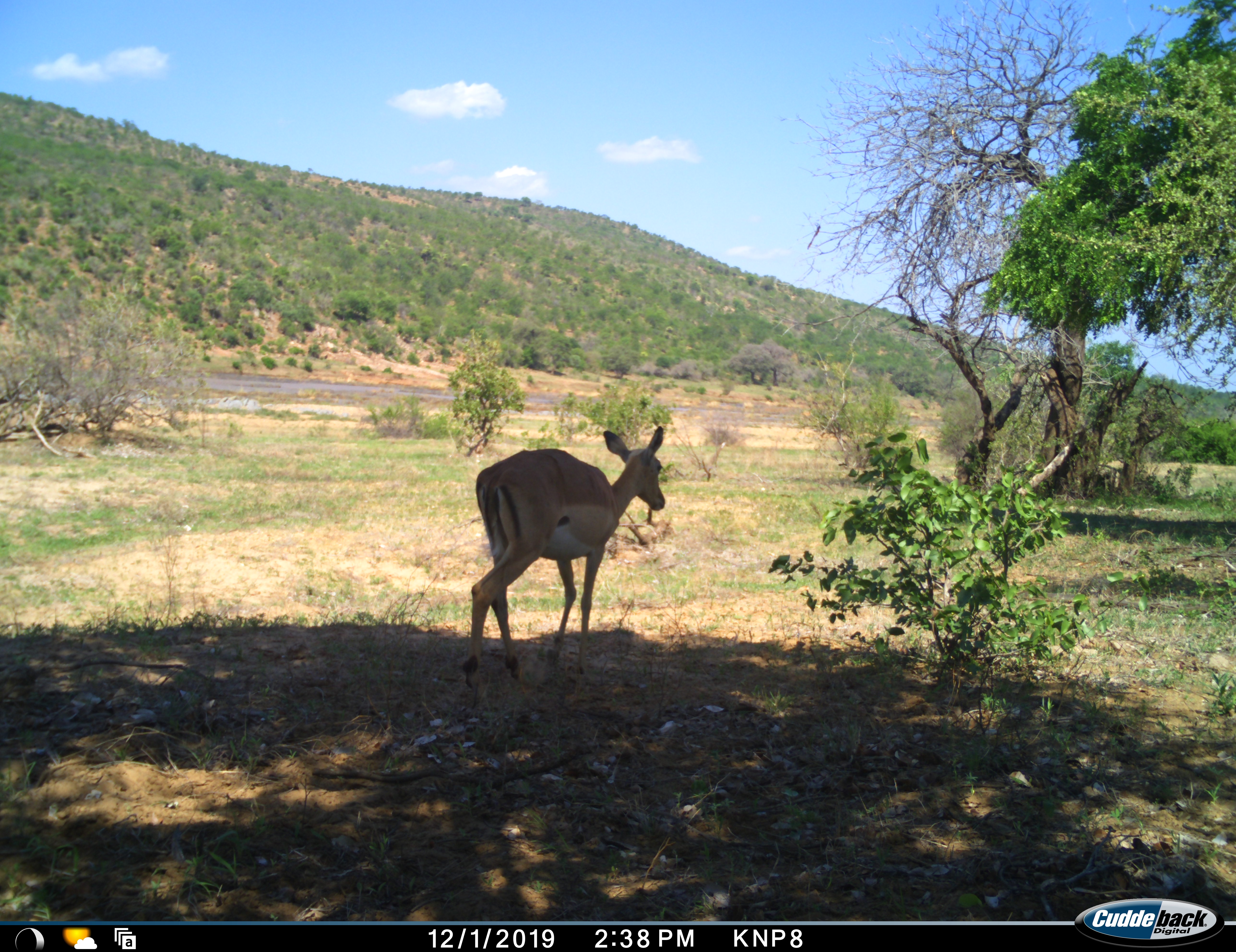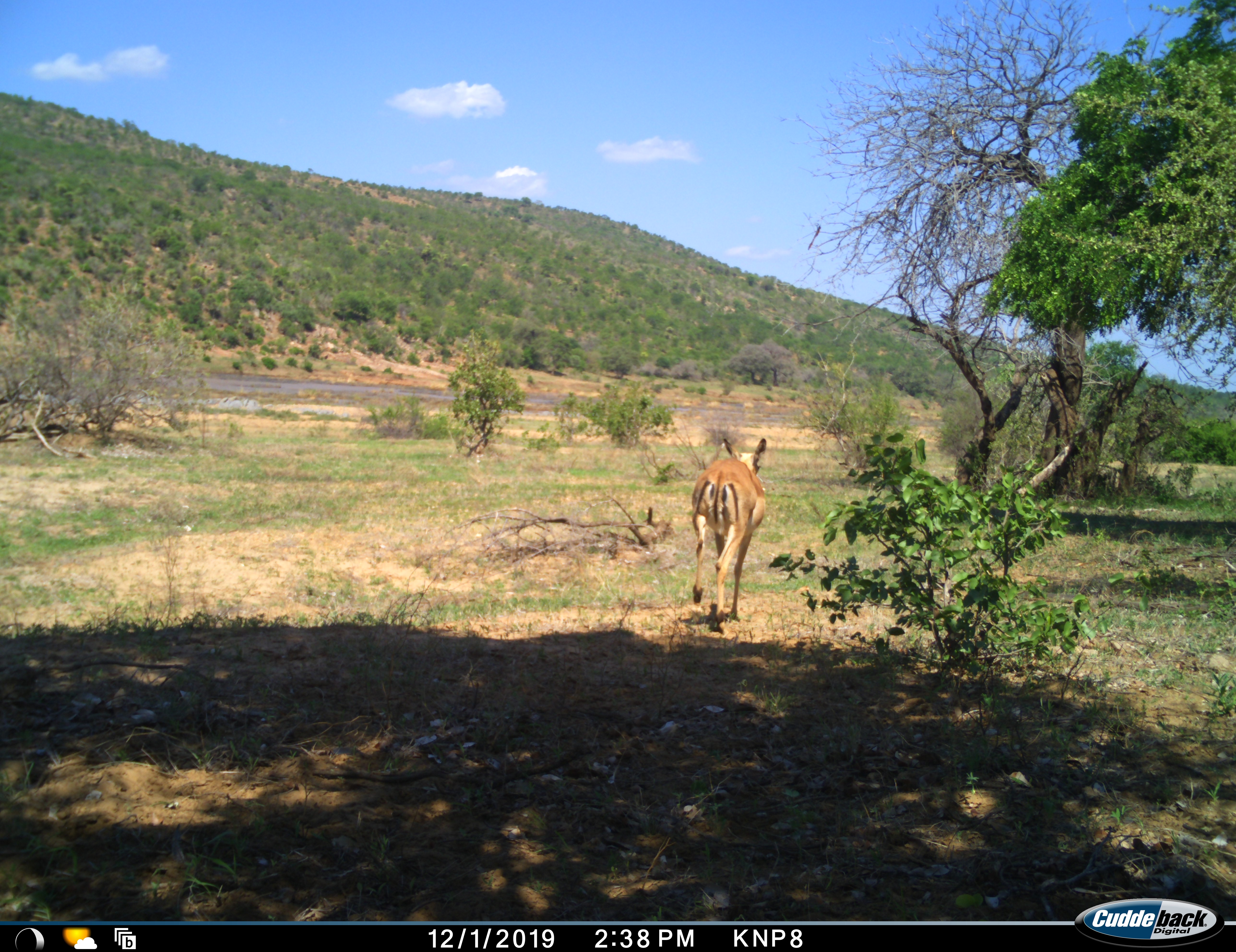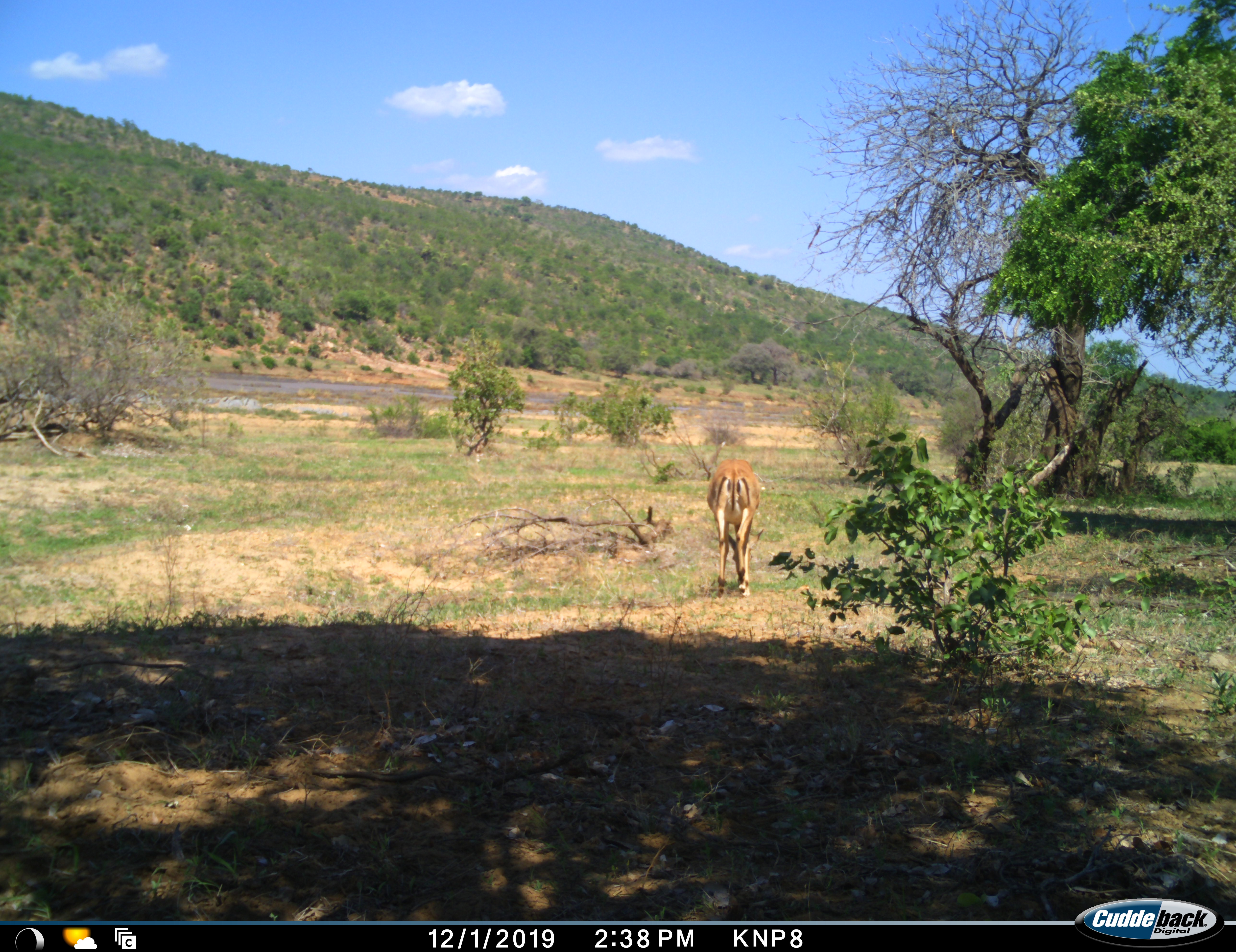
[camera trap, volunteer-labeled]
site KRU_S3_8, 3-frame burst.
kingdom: Animalia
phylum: Chordata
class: Mammalia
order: Artiodactyla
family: Bovidae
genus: Aepyceros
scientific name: Aepyceros melampus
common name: impala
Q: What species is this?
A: Impala (Aepyceros melampus).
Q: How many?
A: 1.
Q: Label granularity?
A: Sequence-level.